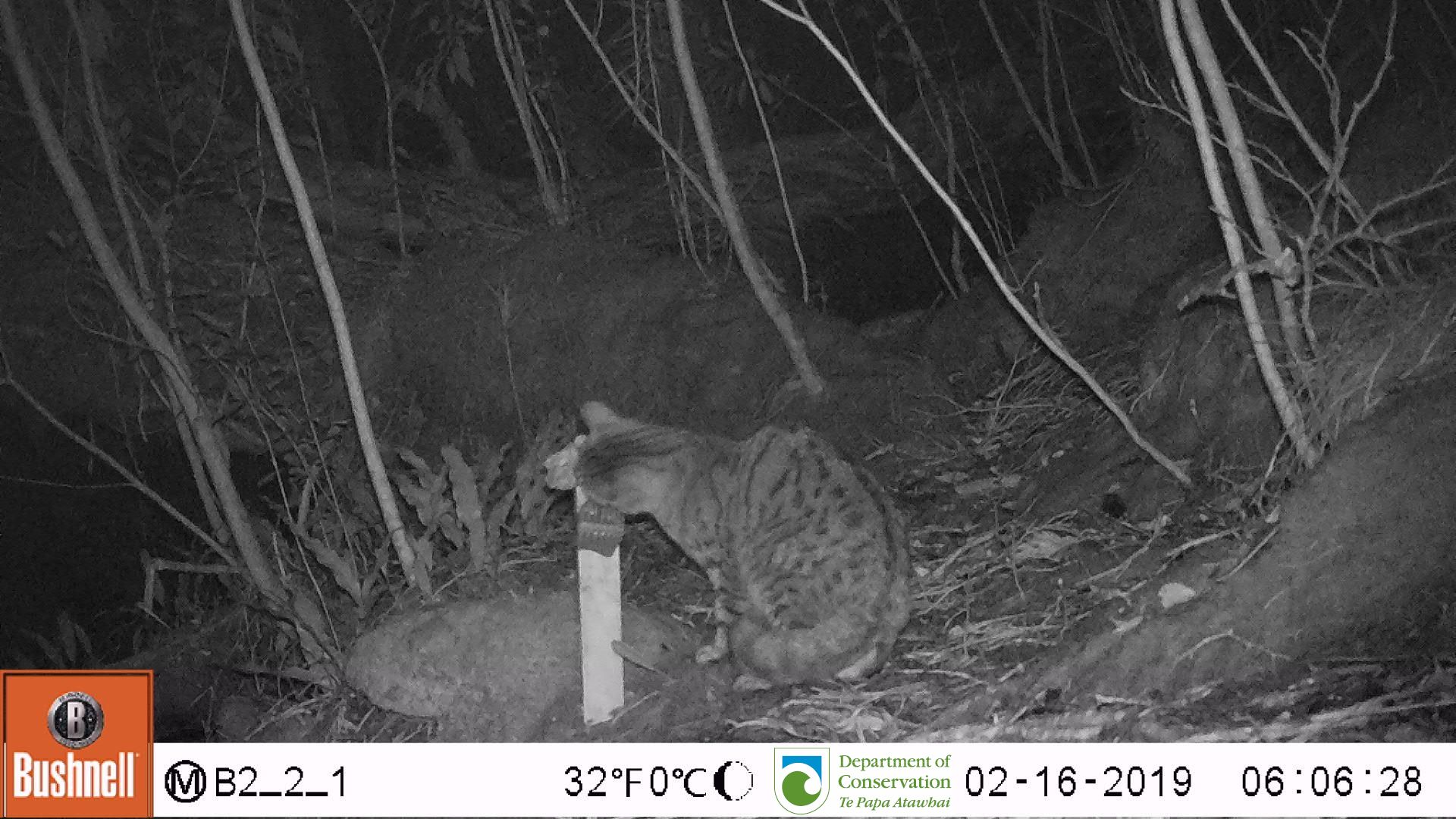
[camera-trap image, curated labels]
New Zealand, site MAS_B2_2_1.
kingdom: Animalia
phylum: Chordata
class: Mammalia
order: Carnivora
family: Felidae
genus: Felis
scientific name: Felis catus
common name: domestic cat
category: cat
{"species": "cat (domestic cat) (Felis catus)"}